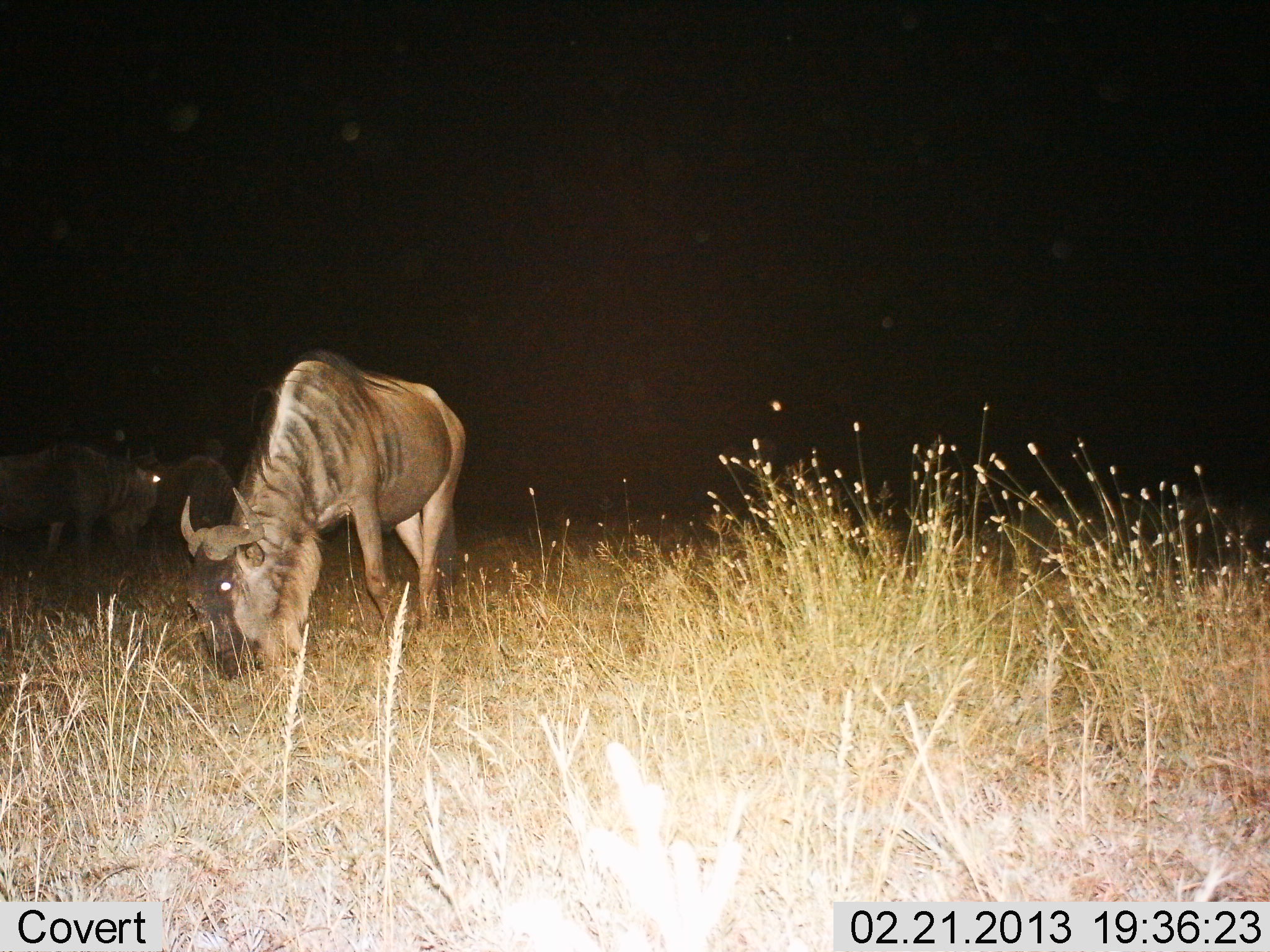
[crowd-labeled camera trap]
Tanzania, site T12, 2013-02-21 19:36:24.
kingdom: Animalia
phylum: Chordata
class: Mammalia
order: Artiodactyla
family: Bovidae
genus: Connochaetes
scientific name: Connochaetes taurinus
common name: blue wildebeest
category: wildebeest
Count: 3.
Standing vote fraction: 62%.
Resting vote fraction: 0%.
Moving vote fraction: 5%.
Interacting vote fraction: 0%.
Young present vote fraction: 0%.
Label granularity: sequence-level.